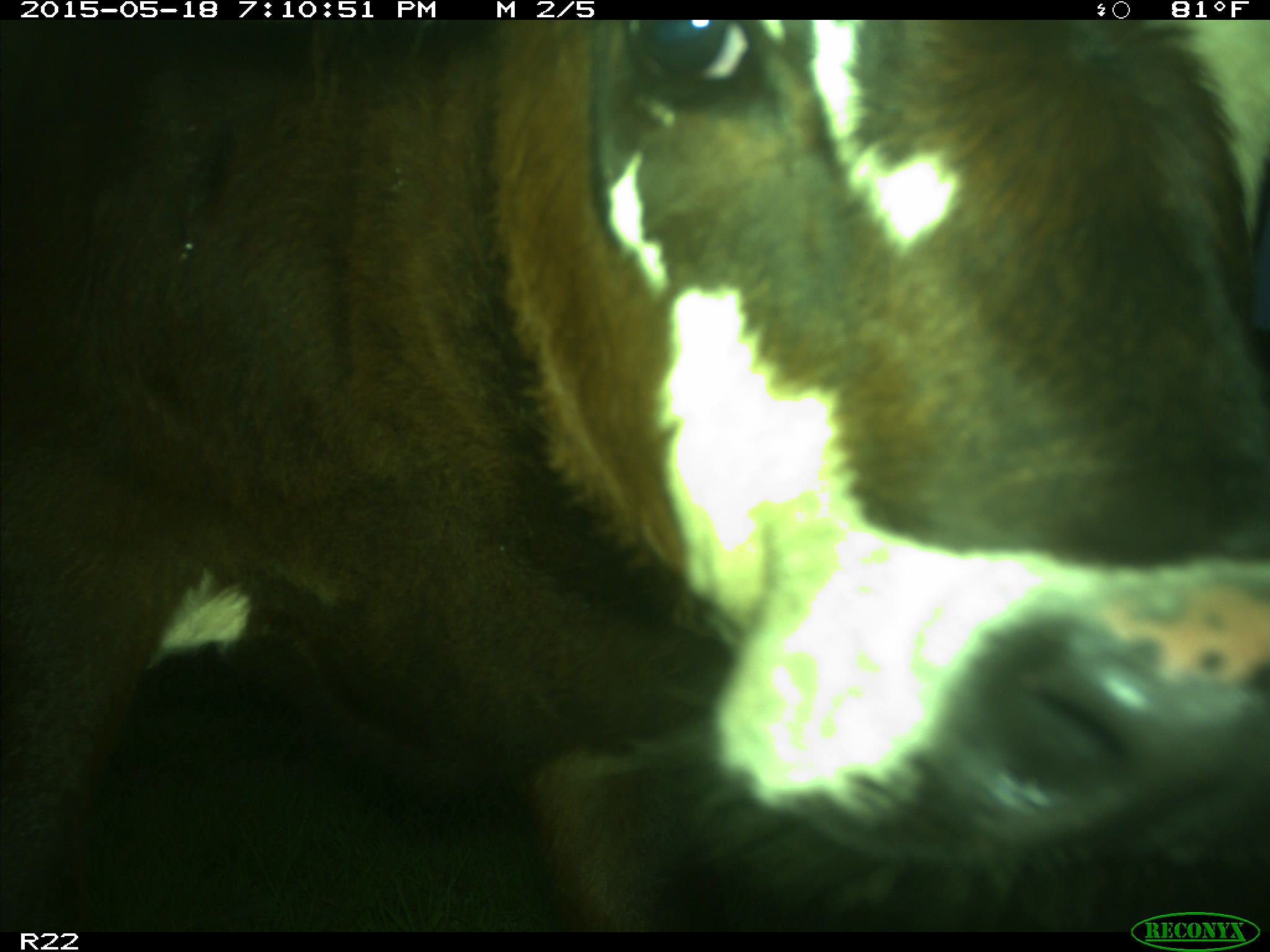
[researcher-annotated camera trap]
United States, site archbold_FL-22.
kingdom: Animalia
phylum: Chordata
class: Mammalia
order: Artiodactyla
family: Bovidae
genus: Bos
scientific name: Bos taurus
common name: domestic cow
Bos taurus (domestic cow).